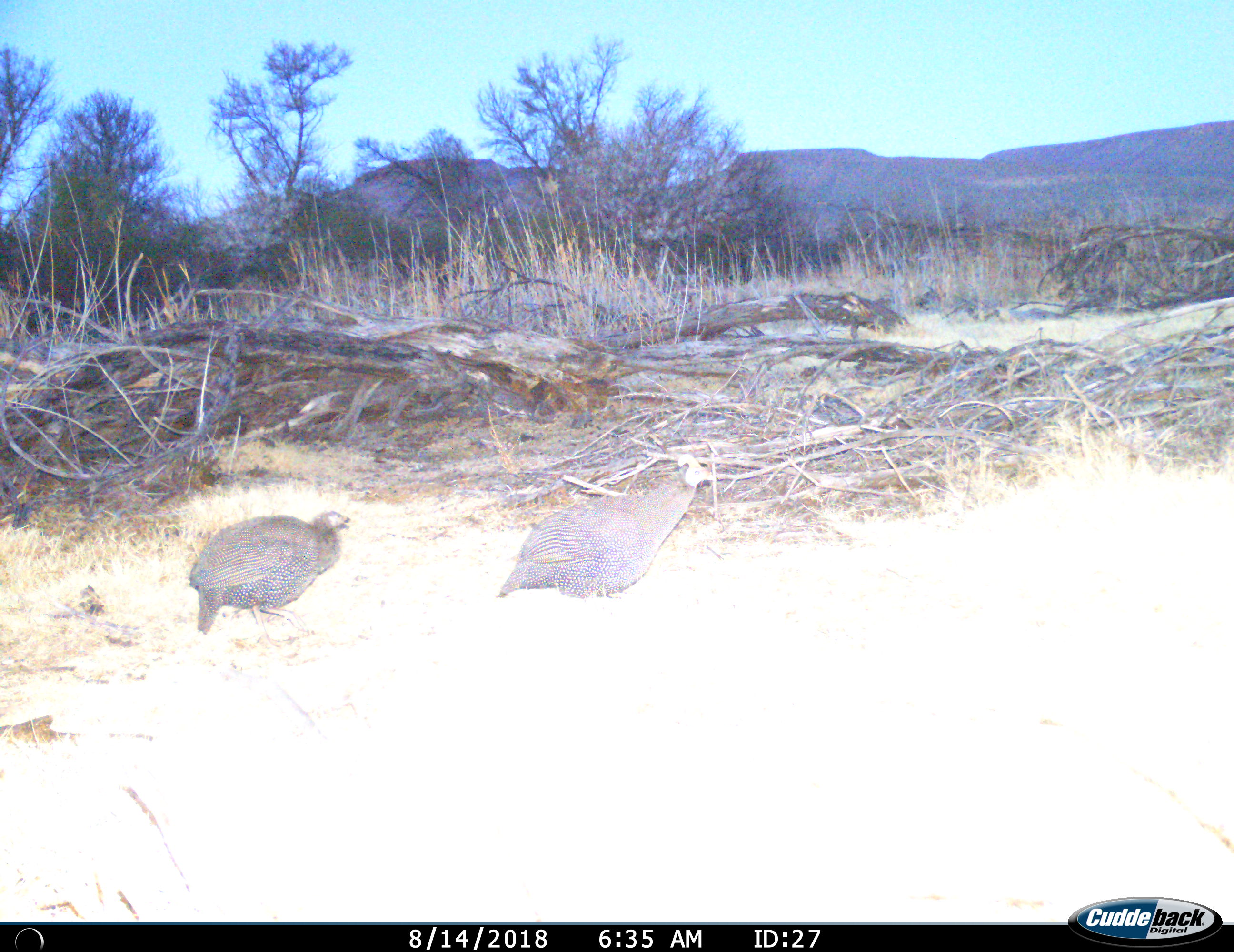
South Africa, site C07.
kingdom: Animalia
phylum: Chordata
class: Aves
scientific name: Aves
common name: bird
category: birdother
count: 2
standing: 30%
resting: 0%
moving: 70%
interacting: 0%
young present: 0%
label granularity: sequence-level